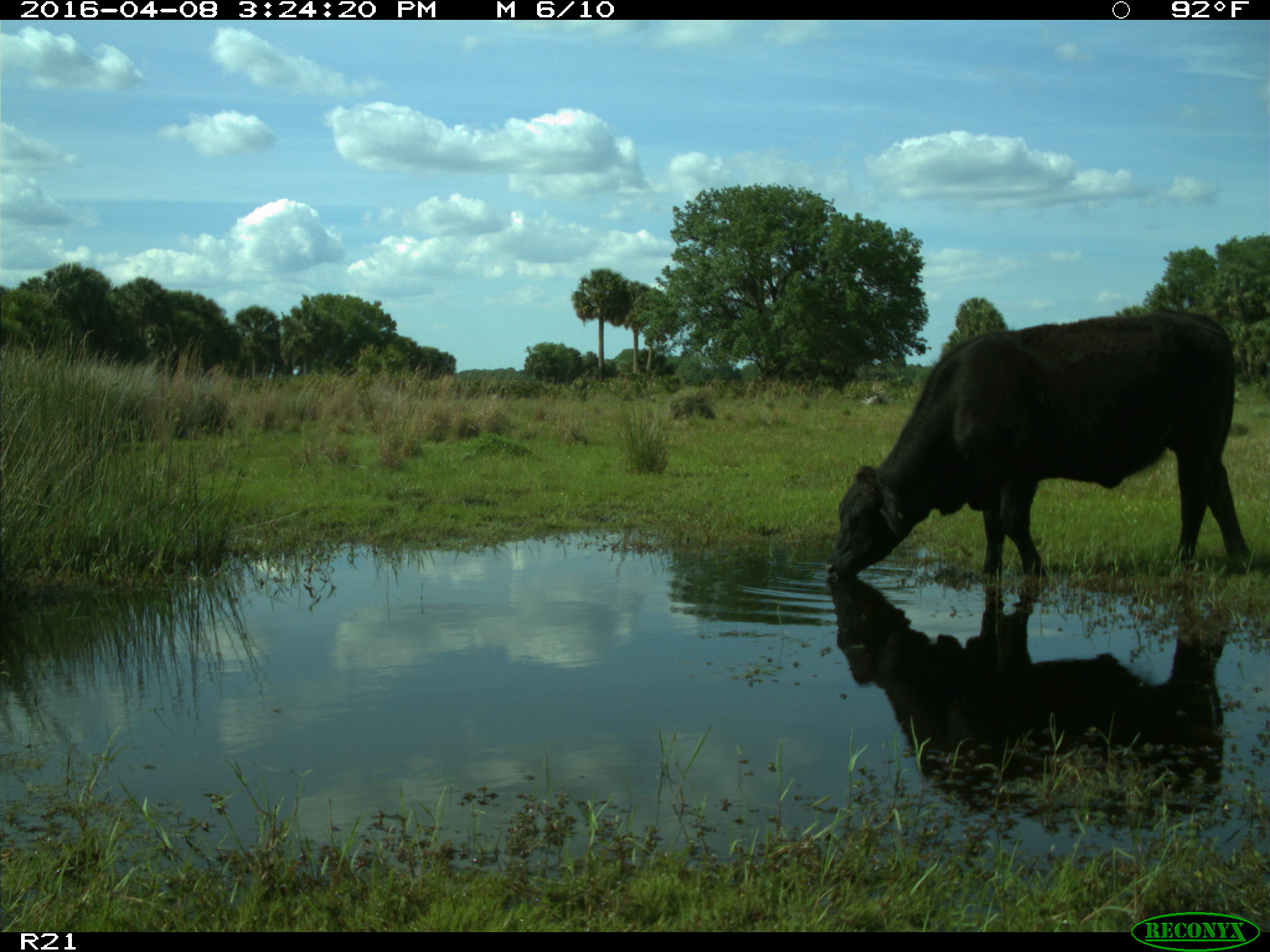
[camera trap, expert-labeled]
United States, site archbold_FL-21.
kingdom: Animalia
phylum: Chordata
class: Mammalia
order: Artiodactyla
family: Bovidae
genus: Bos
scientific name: Bos taurus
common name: domestic cow